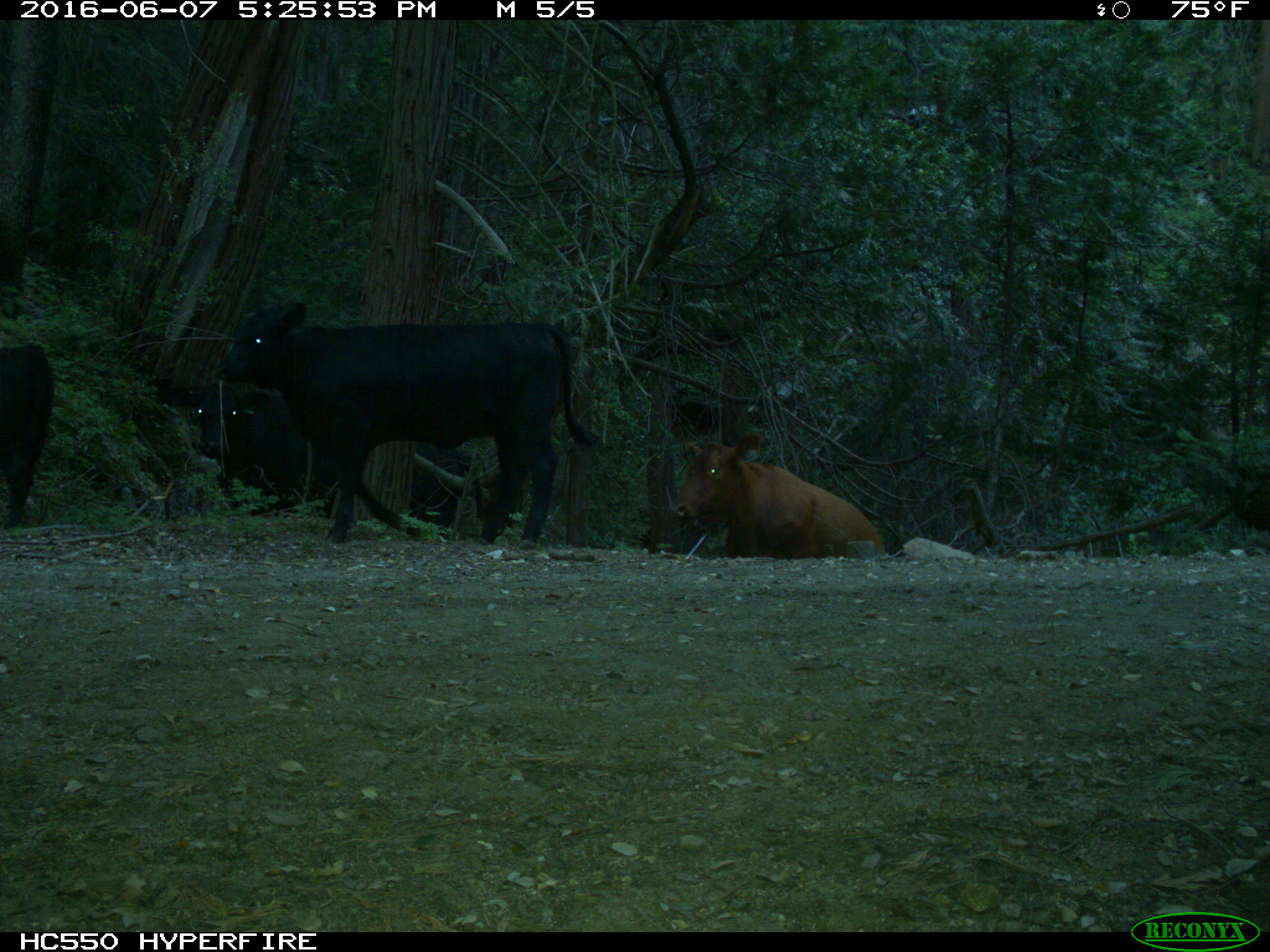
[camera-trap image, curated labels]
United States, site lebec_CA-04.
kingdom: Animalia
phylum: Chordata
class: Mammalia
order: Artiodactyla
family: Bovidae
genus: Bos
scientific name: Bos taurus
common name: domestic cow